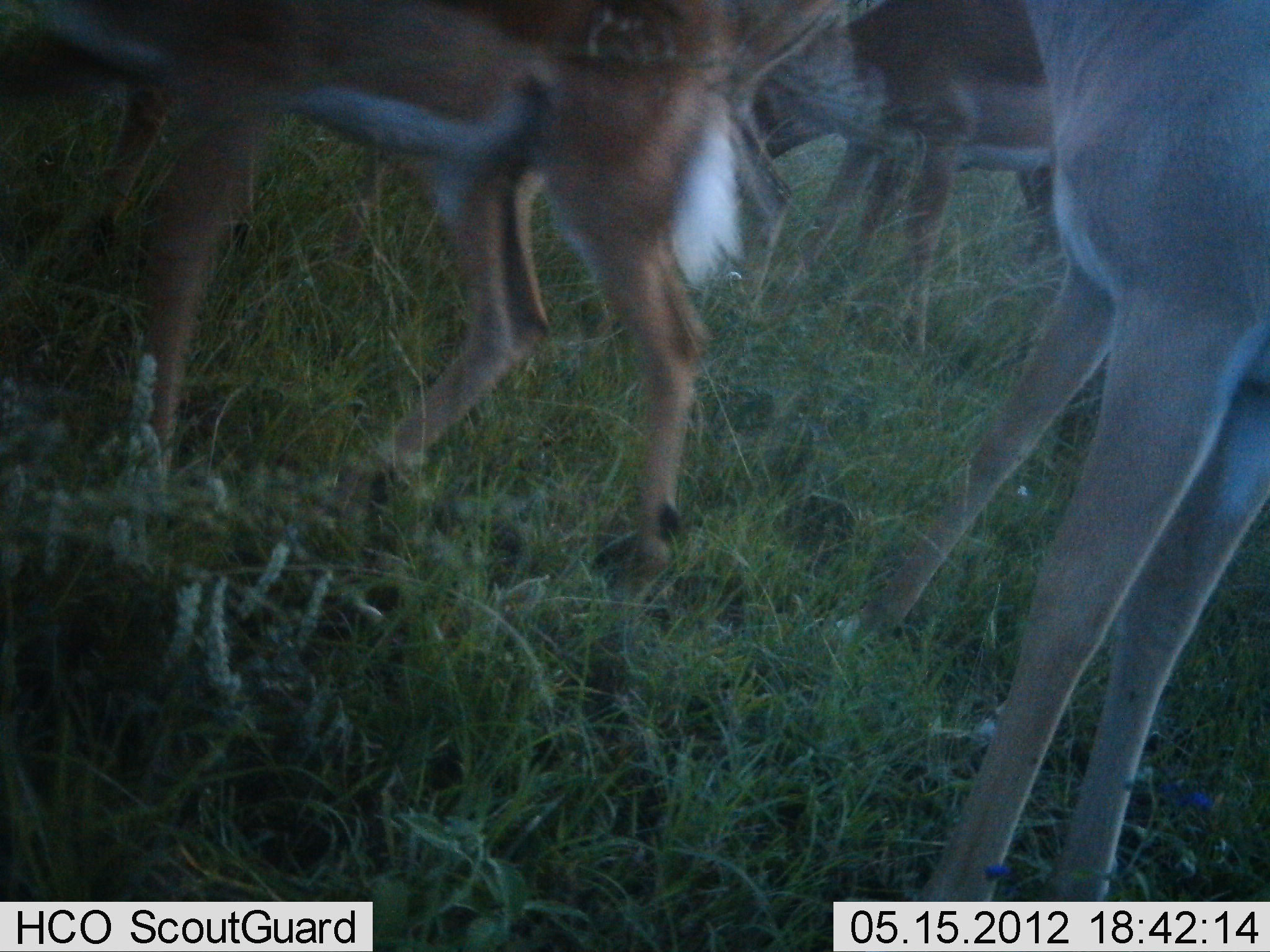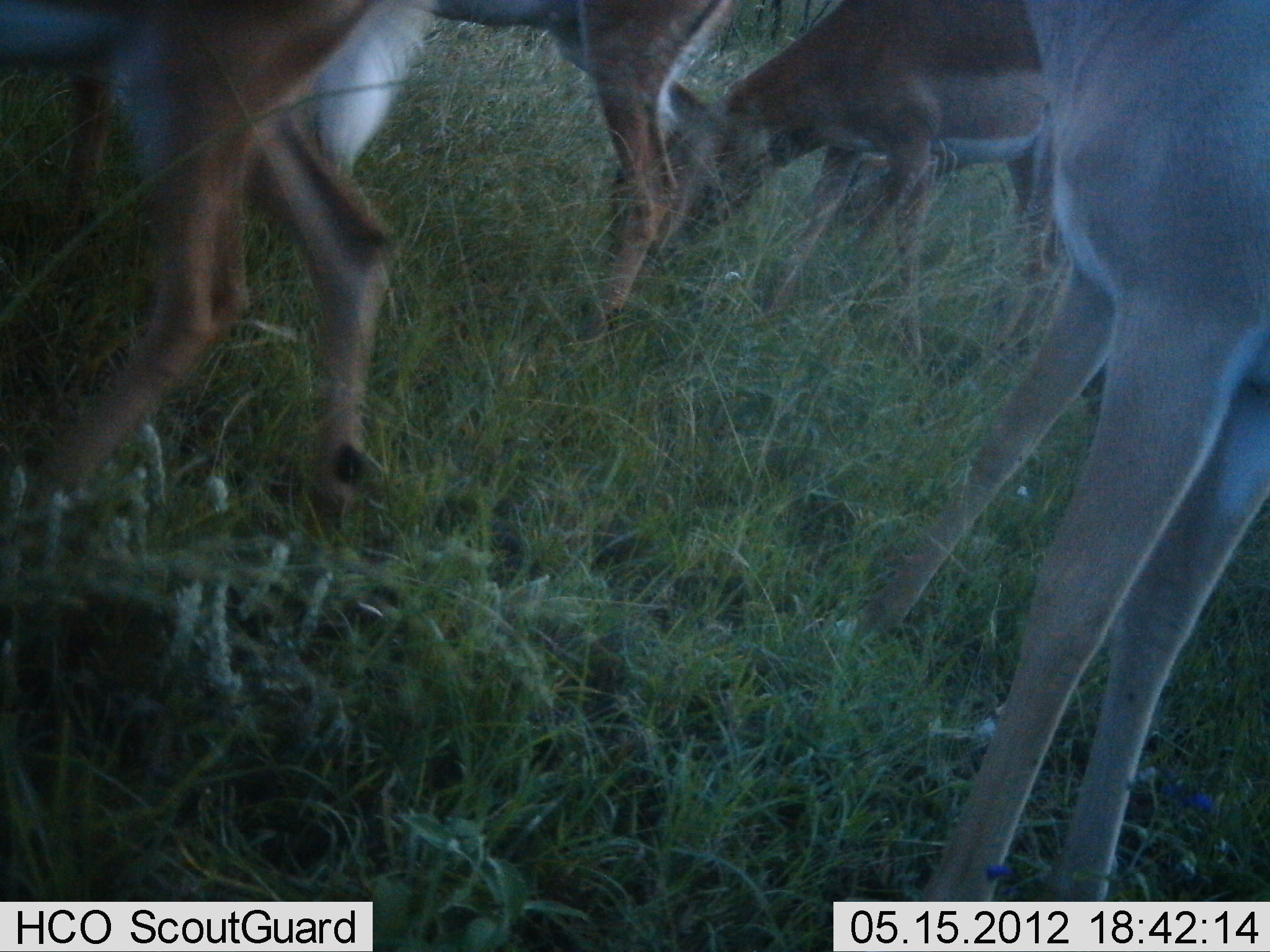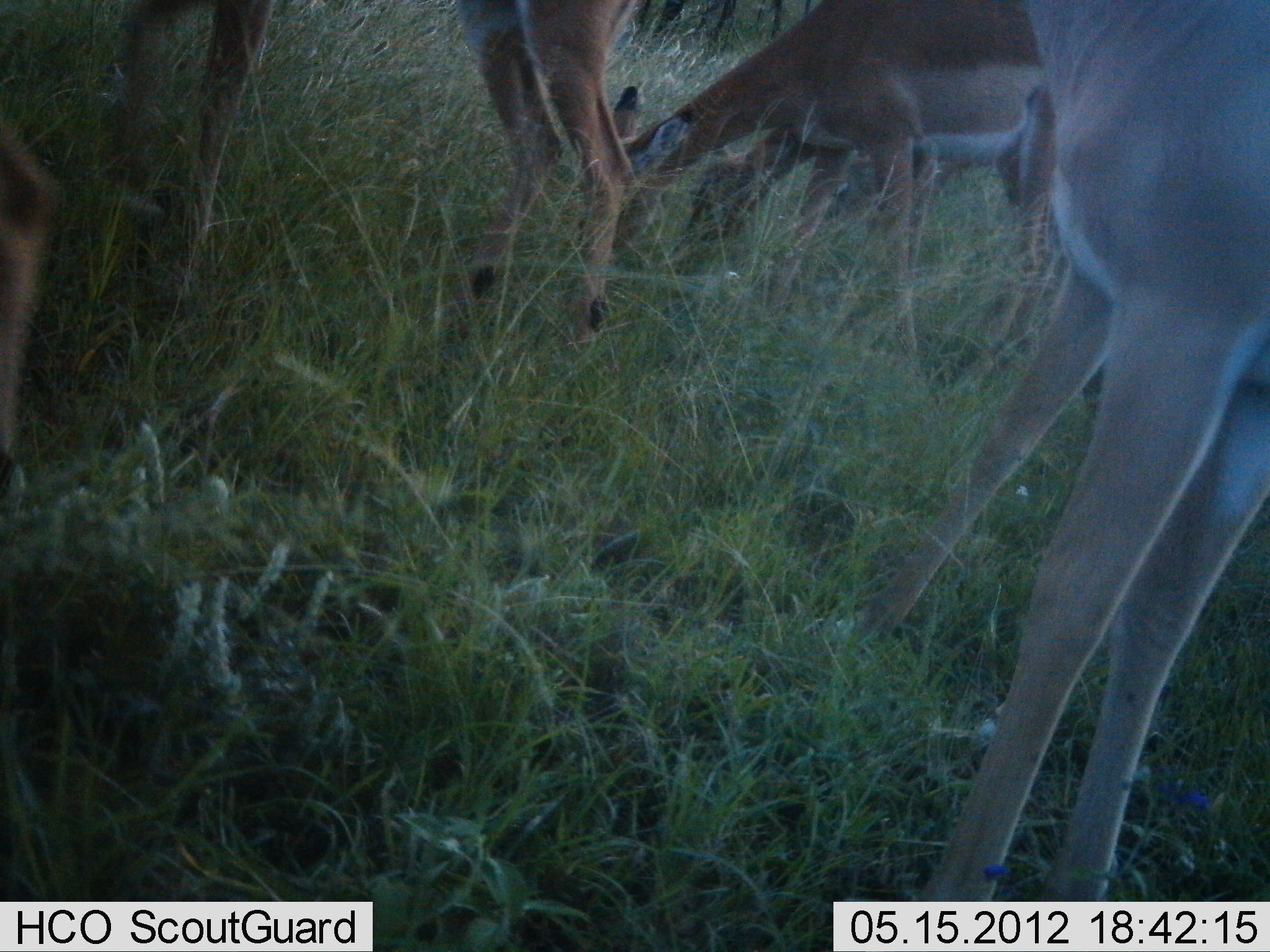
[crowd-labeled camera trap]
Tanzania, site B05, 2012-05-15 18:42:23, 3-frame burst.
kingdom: Animalia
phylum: Chordata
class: Mammalia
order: Artiodactyla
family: Bovidae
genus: Aepyceros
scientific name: Aepyceros melampus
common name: impala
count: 4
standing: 53%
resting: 0%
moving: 47%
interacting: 7%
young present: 0%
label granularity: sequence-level